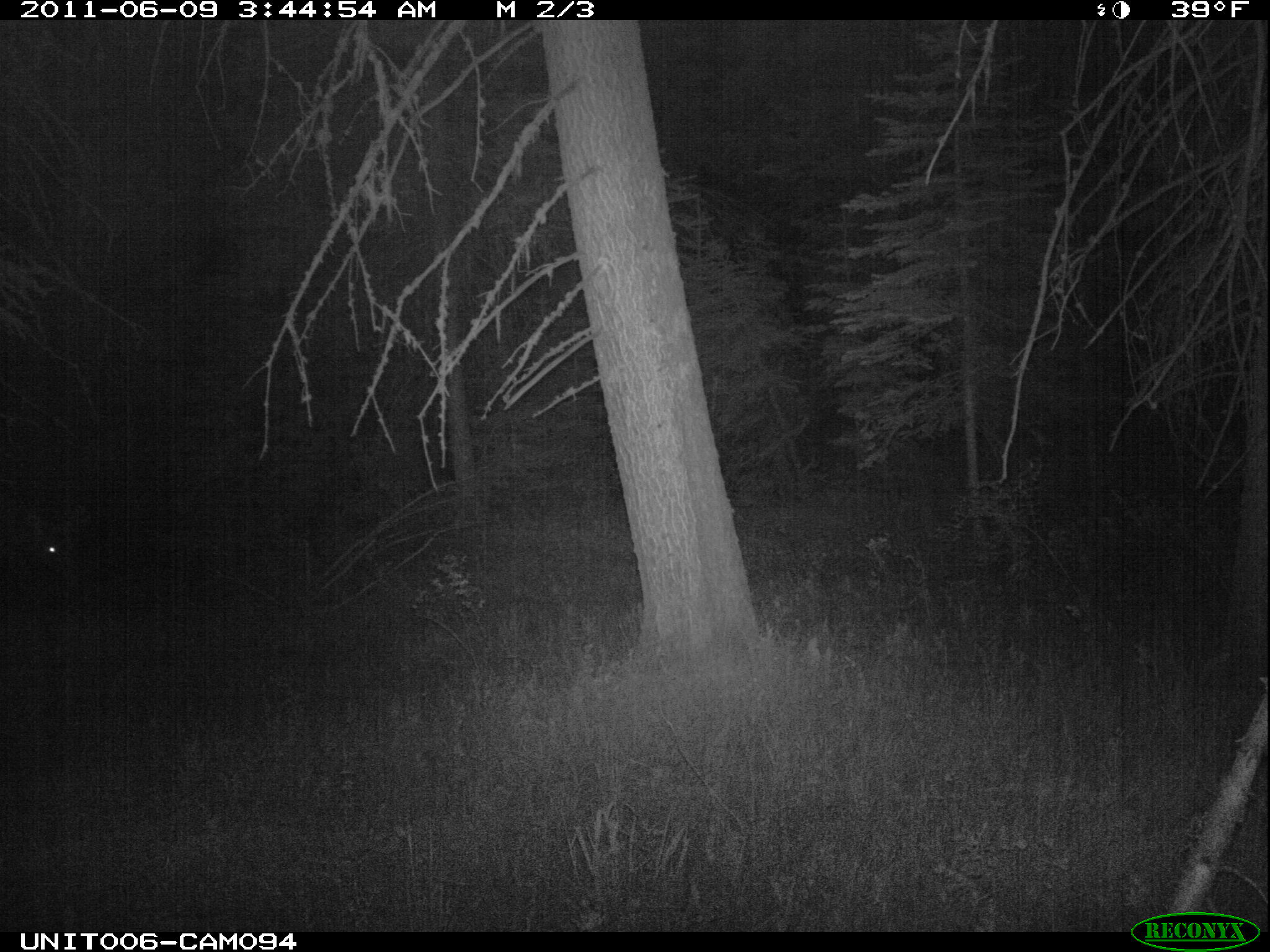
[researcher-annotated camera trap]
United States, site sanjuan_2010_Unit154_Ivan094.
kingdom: Animalia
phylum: Chordata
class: Mammalia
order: Artiodactyla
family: Cervidae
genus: Cervus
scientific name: Cervus elaphus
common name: red deer